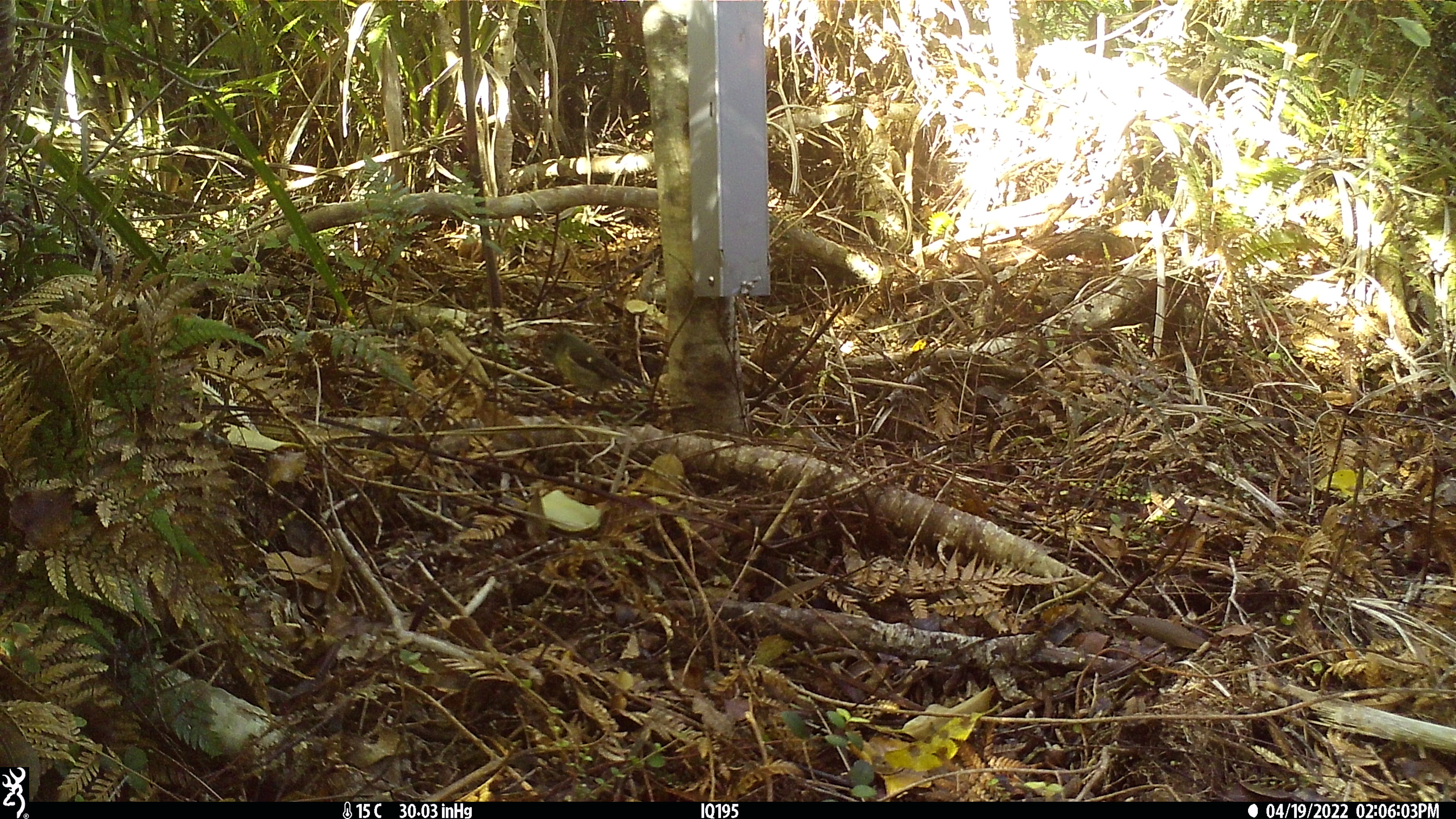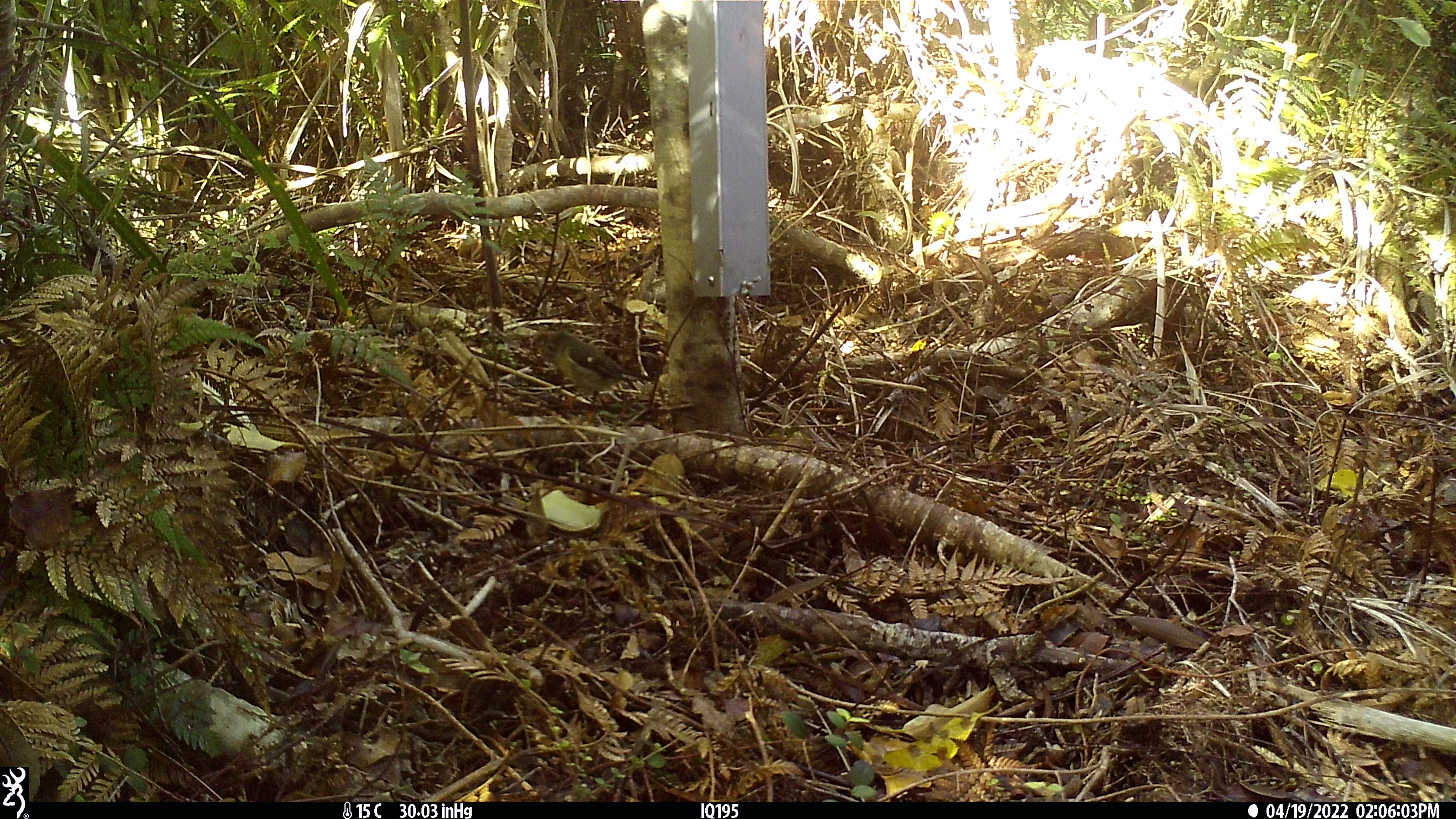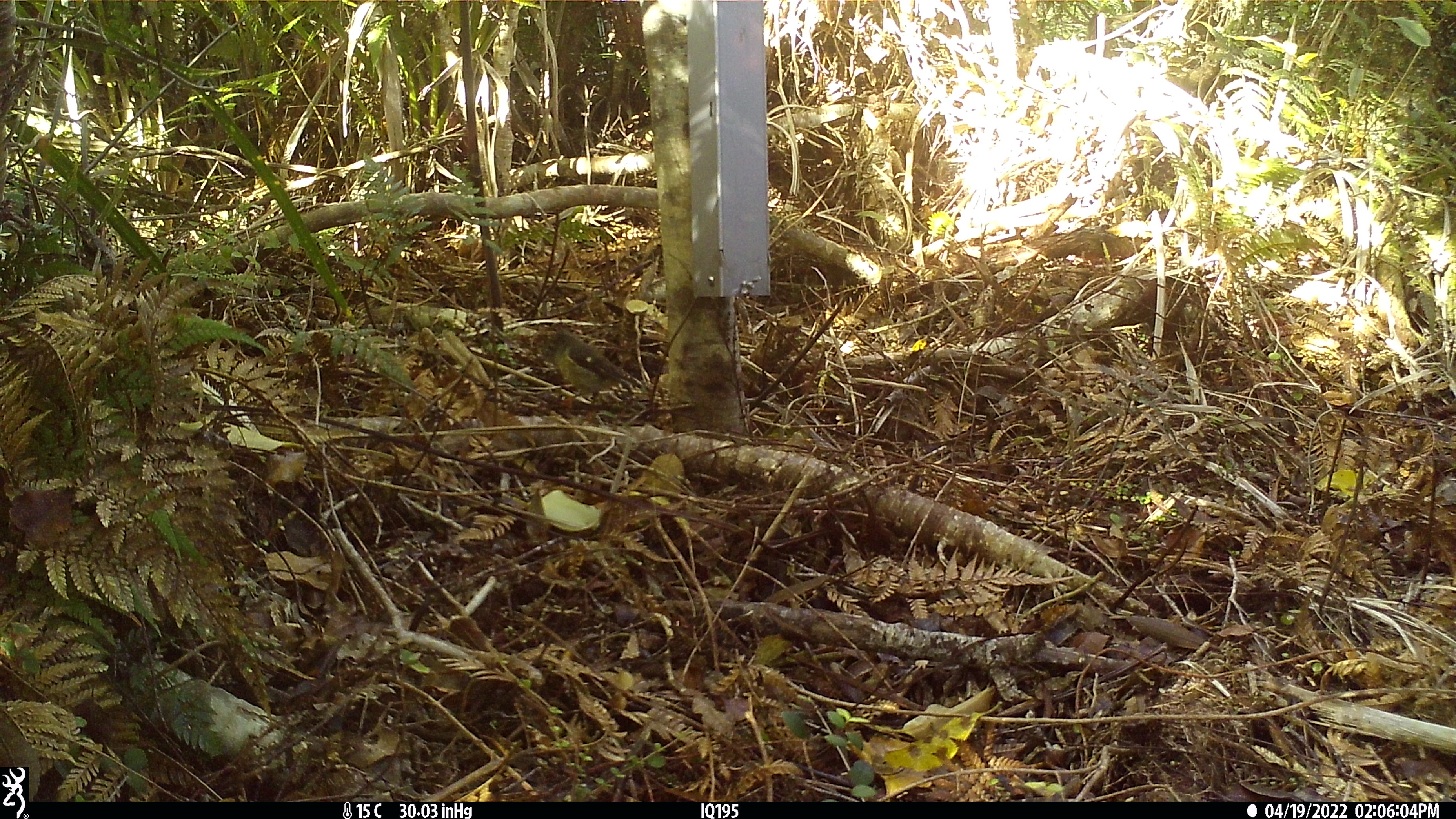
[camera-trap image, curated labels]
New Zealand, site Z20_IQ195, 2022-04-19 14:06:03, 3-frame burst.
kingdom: Animalia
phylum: Chordata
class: Aves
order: Passeriformes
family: Petroicidae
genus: Petroica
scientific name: Petroica macrocephala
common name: tomtit